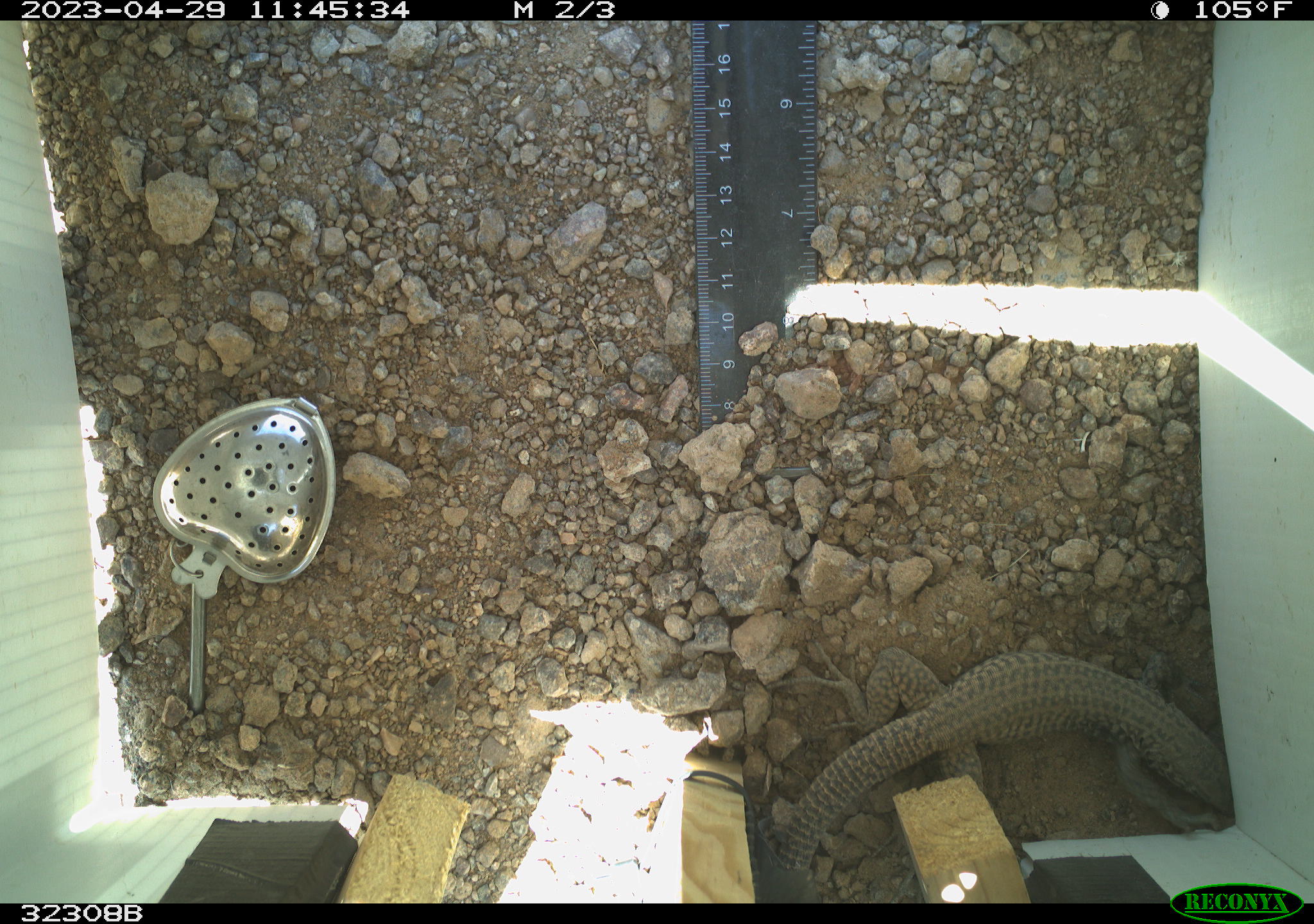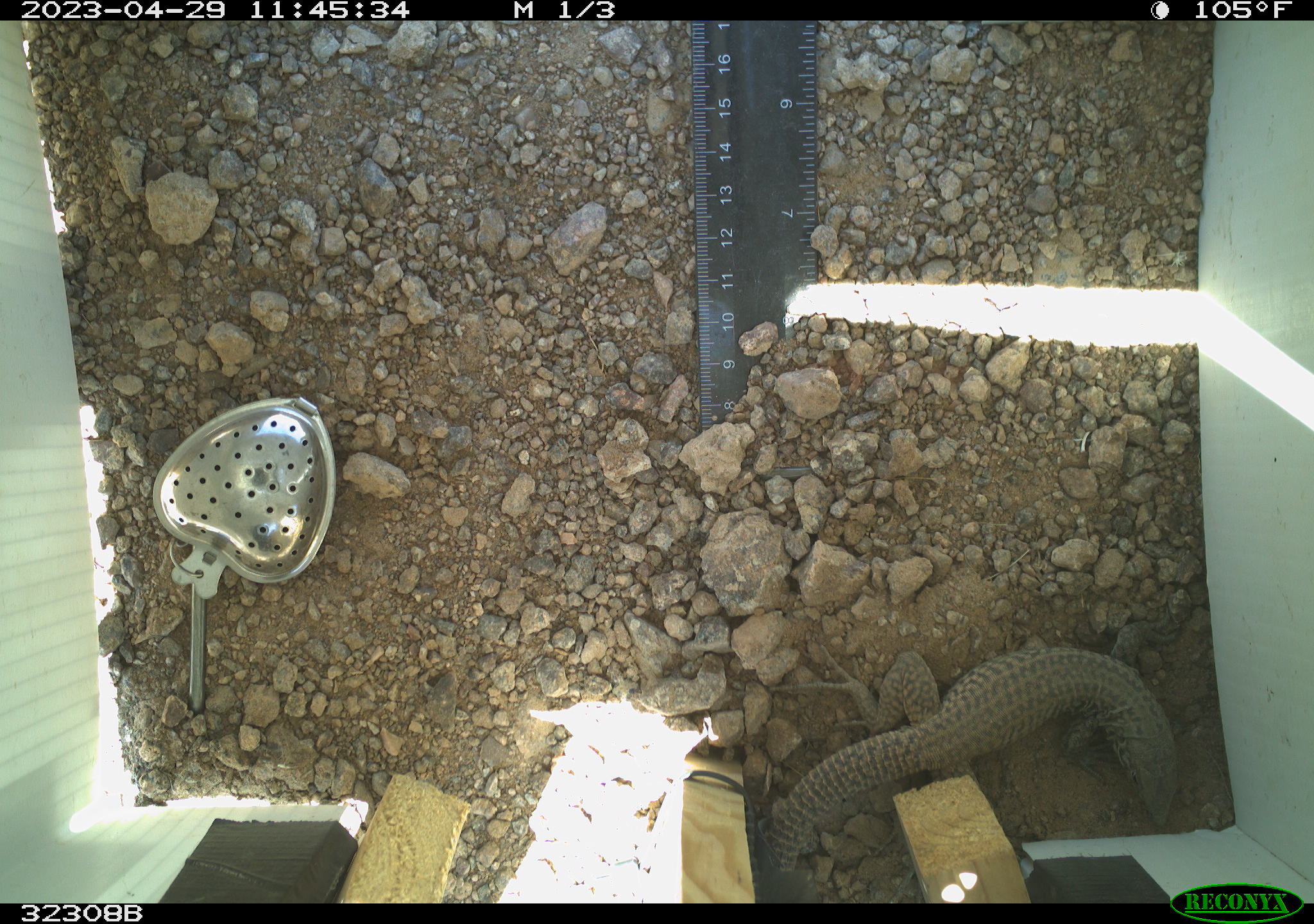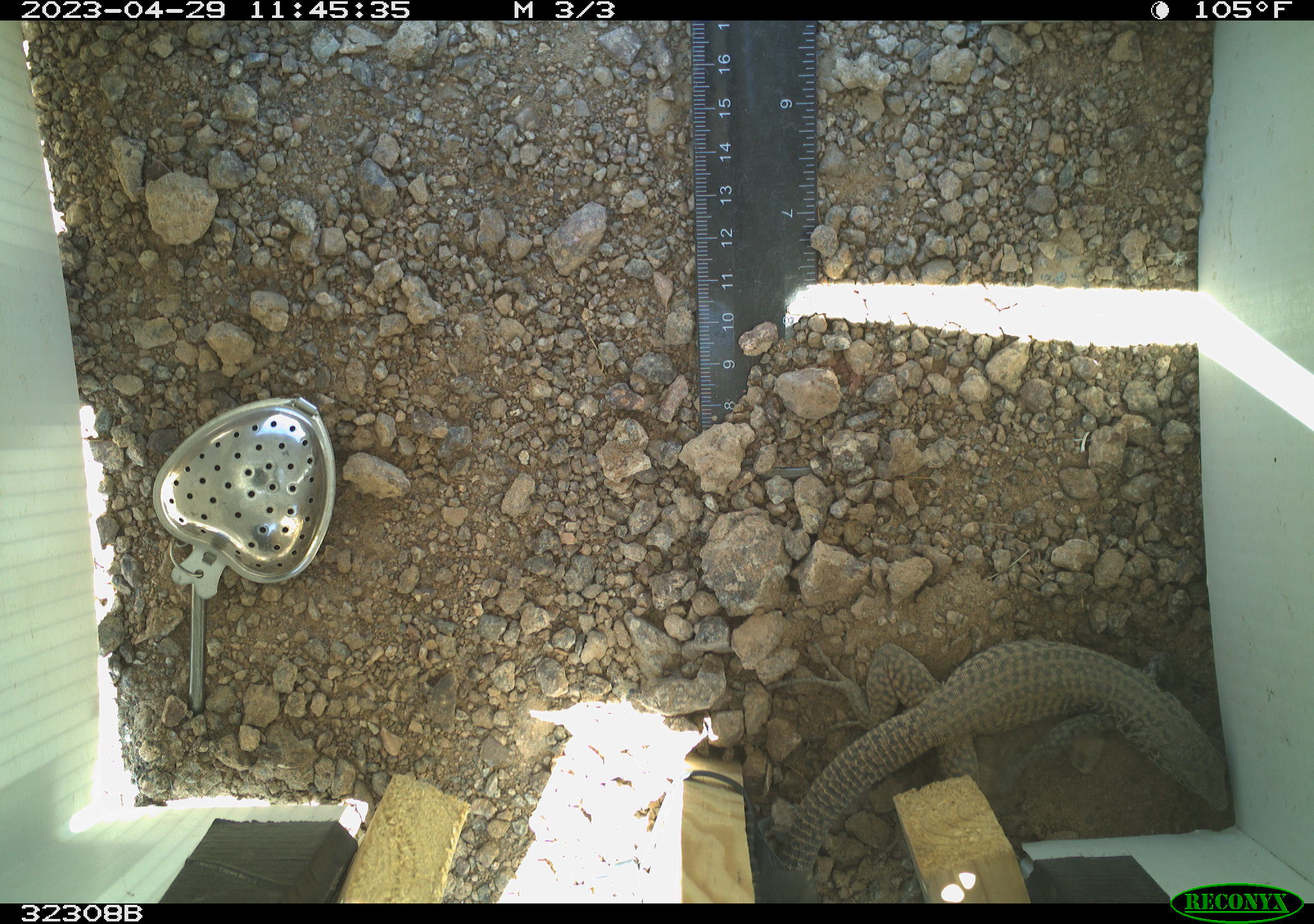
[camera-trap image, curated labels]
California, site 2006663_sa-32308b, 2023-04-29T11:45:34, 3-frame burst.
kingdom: Animalia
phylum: Chordata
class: Reptilia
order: Squamata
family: Teiidae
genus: Aspidoscelis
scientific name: Aspidoscelis tigris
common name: western whiptail